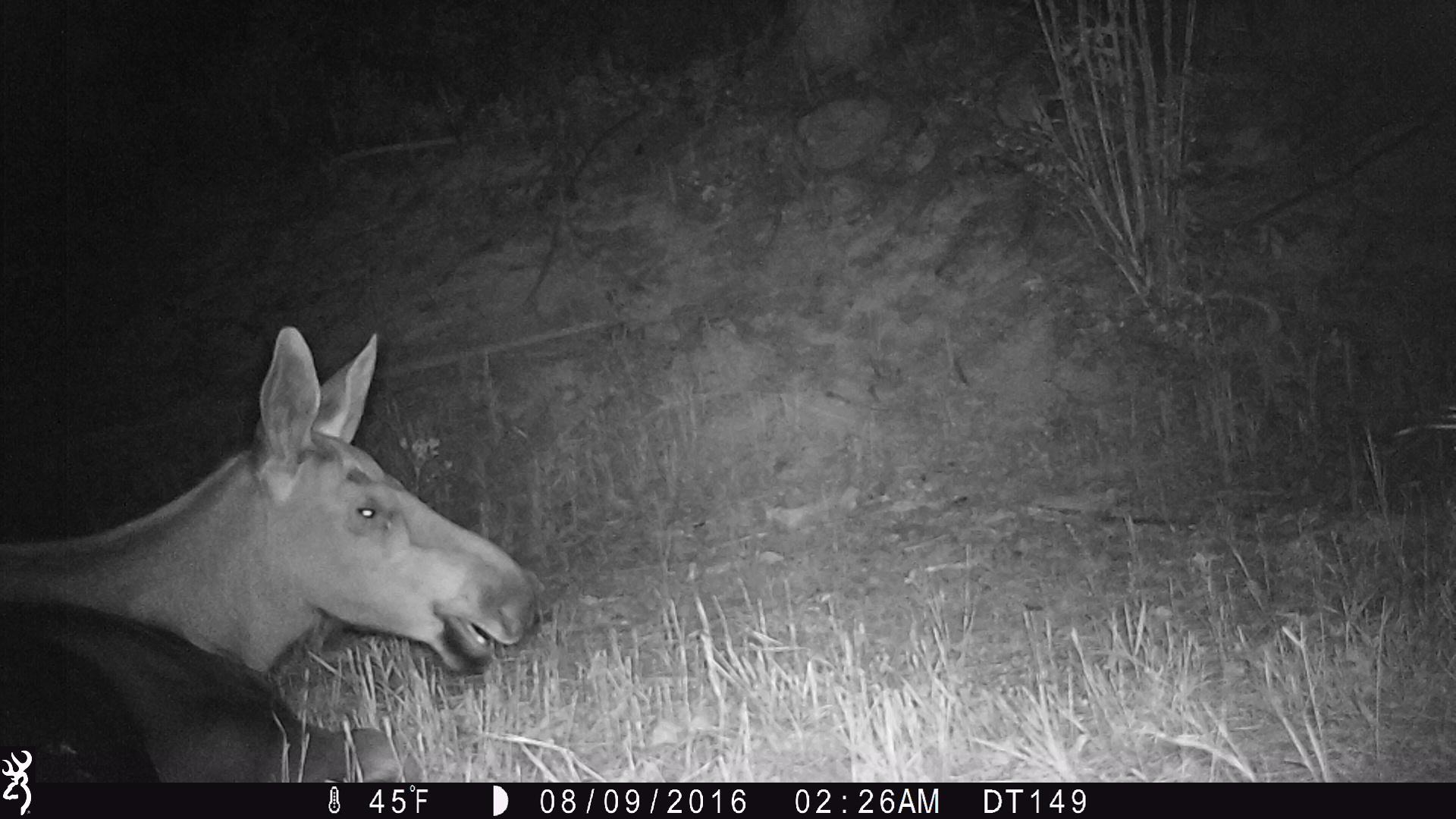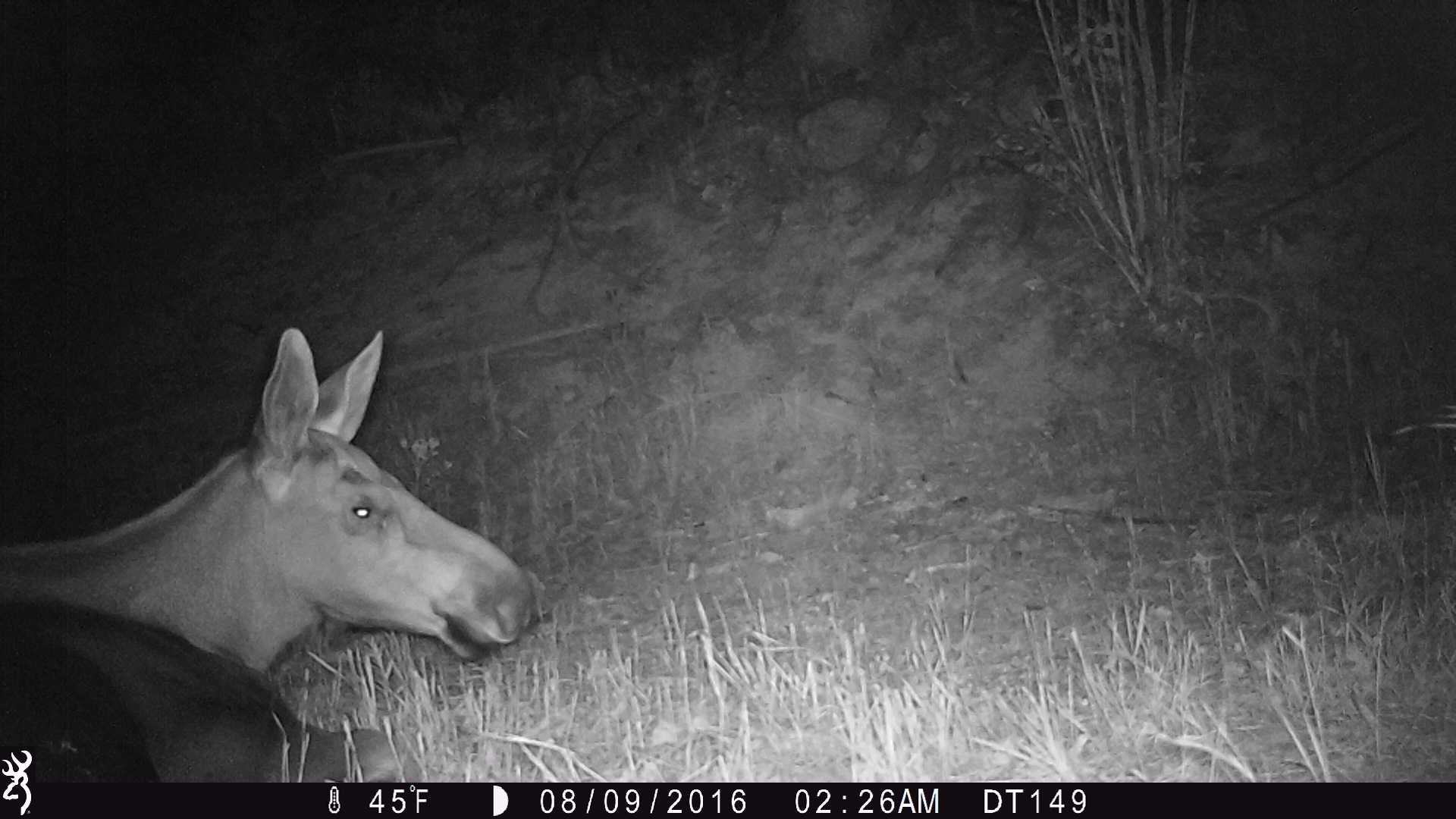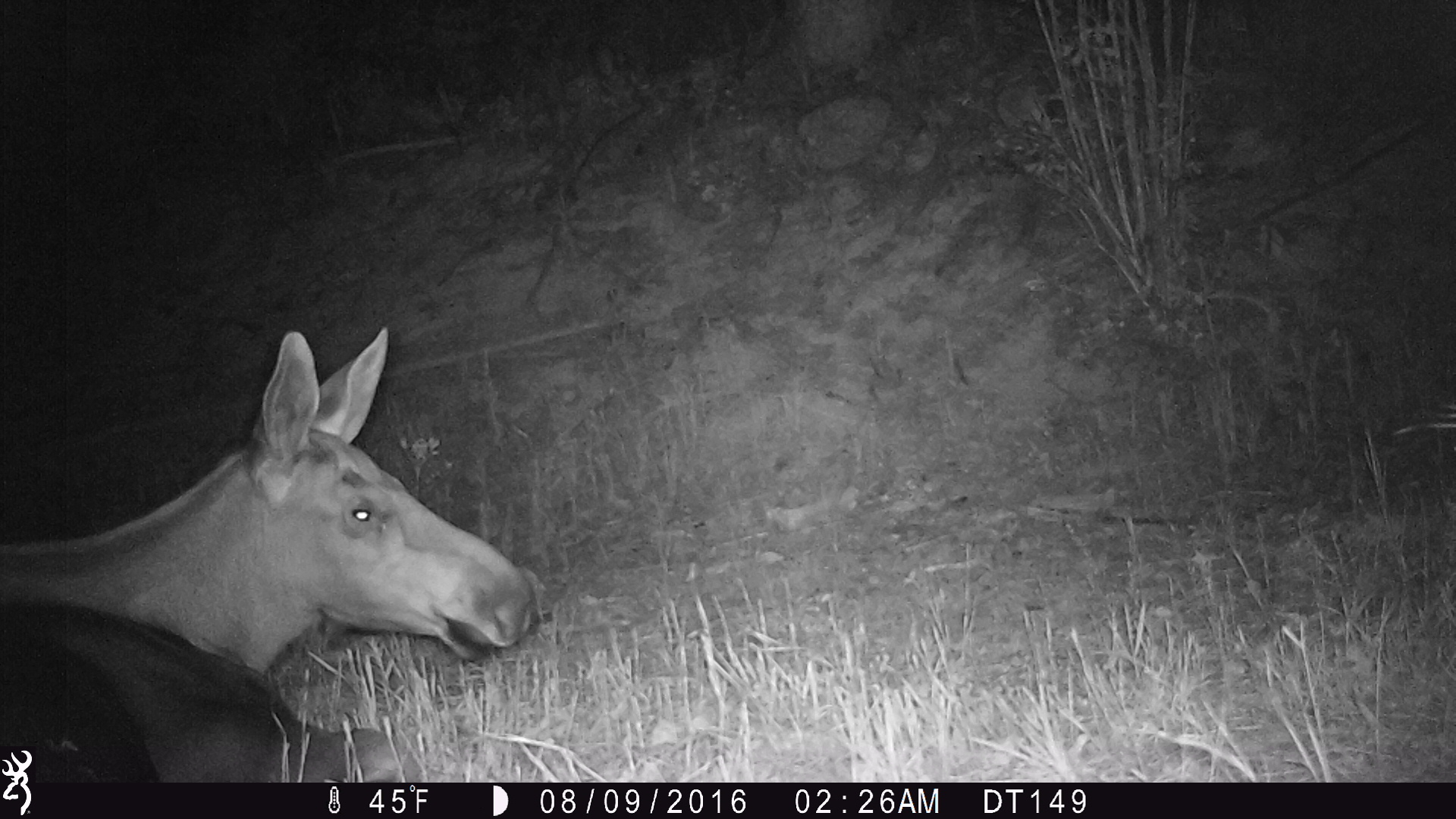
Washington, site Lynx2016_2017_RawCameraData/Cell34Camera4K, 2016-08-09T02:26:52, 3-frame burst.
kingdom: Animalia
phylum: Chordata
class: Mammalia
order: Artiodactyla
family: Cervidae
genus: Alces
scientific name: Alces alces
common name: moose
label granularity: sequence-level